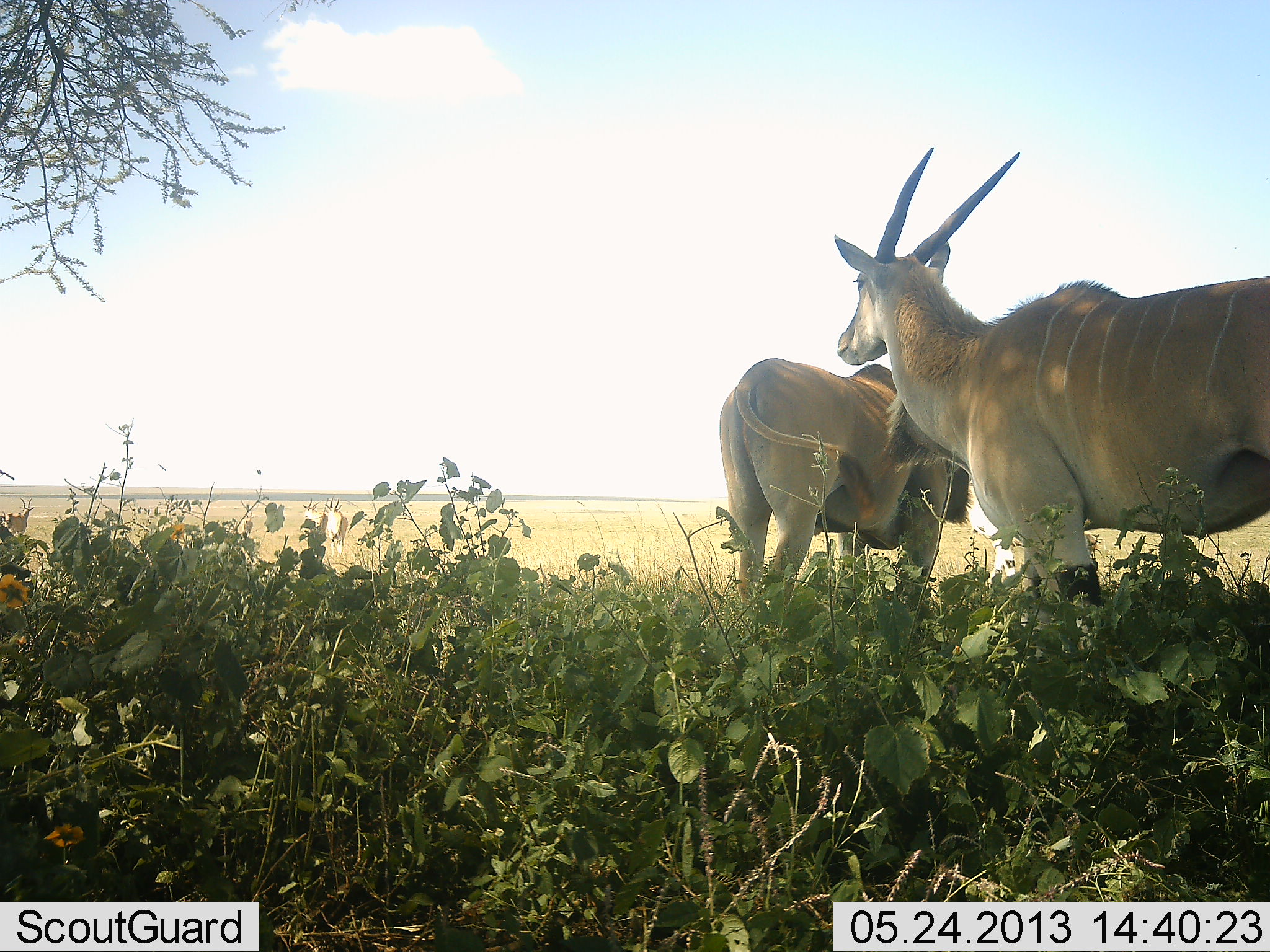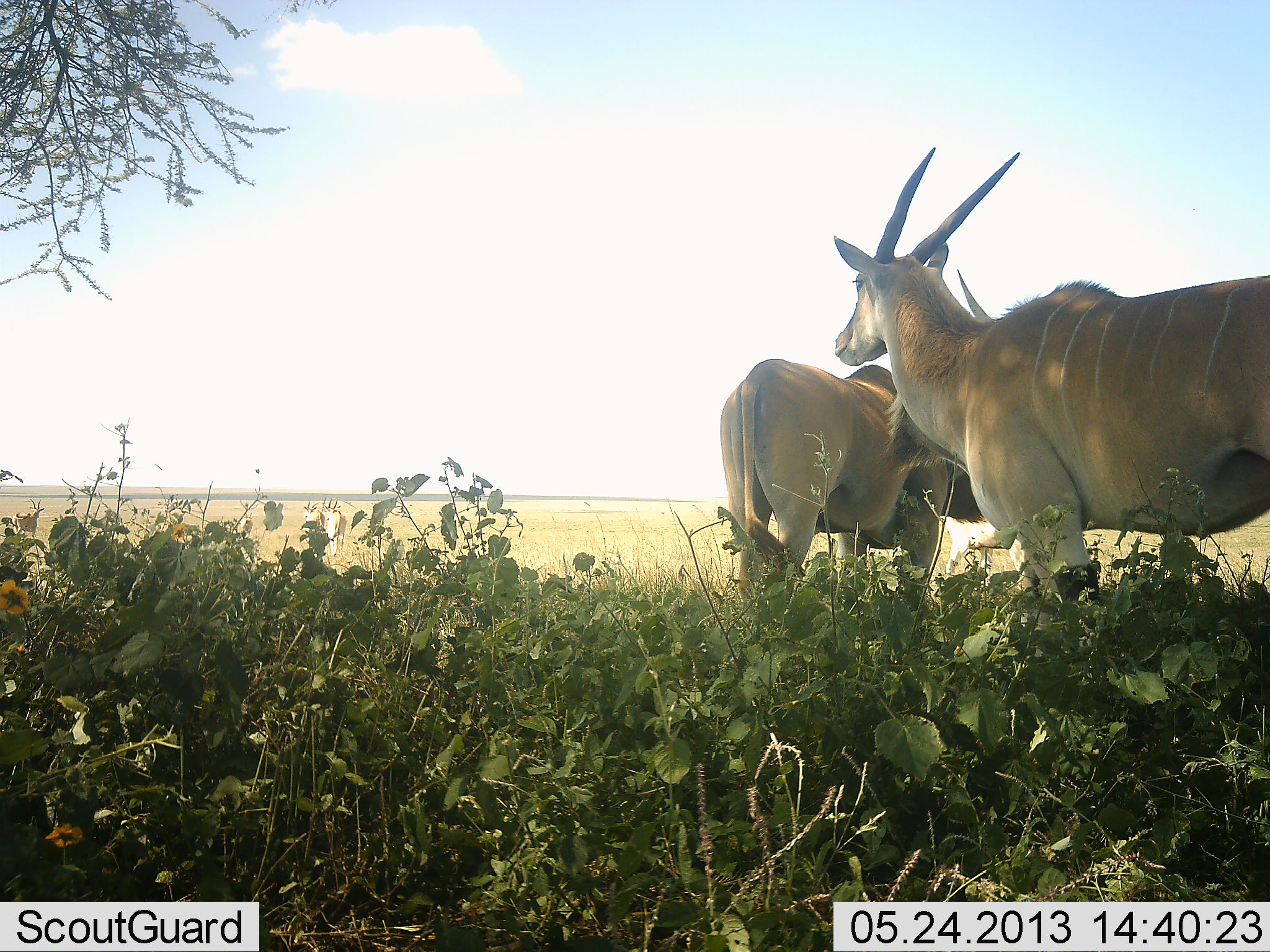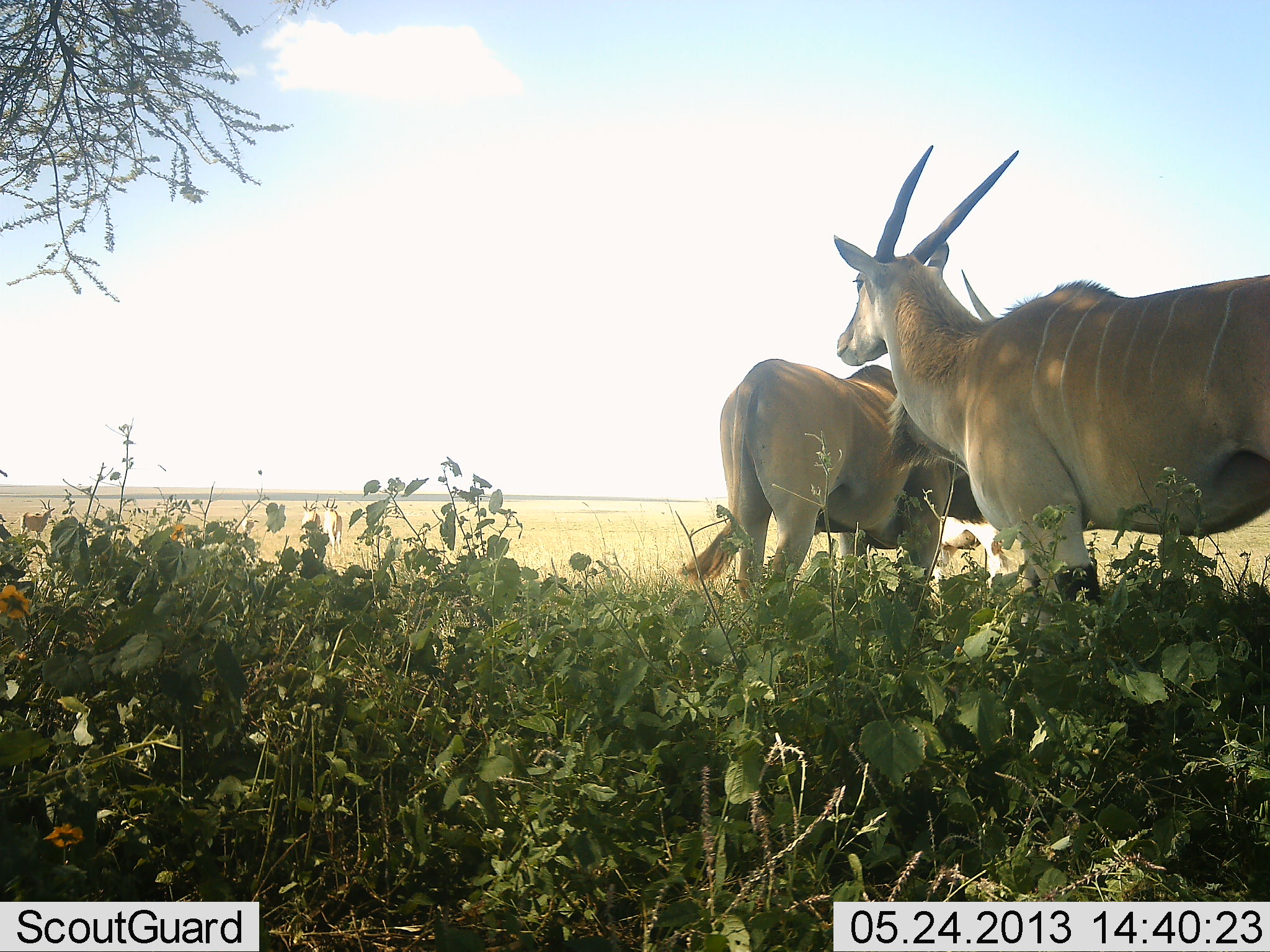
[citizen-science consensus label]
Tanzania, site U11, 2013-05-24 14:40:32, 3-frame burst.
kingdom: Animalia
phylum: Chordata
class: Mammalia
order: Artiodactyla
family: Bovidae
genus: Tragelaphus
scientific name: Tragelaphus oryx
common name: eland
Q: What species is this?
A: Eland (Tragelaphus oryx).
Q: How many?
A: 2.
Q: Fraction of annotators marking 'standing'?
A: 93%.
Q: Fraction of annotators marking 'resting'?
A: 7%.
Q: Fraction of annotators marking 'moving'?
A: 30%.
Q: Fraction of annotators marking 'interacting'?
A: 0%.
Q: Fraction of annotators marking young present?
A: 0%.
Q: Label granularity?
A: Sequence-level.